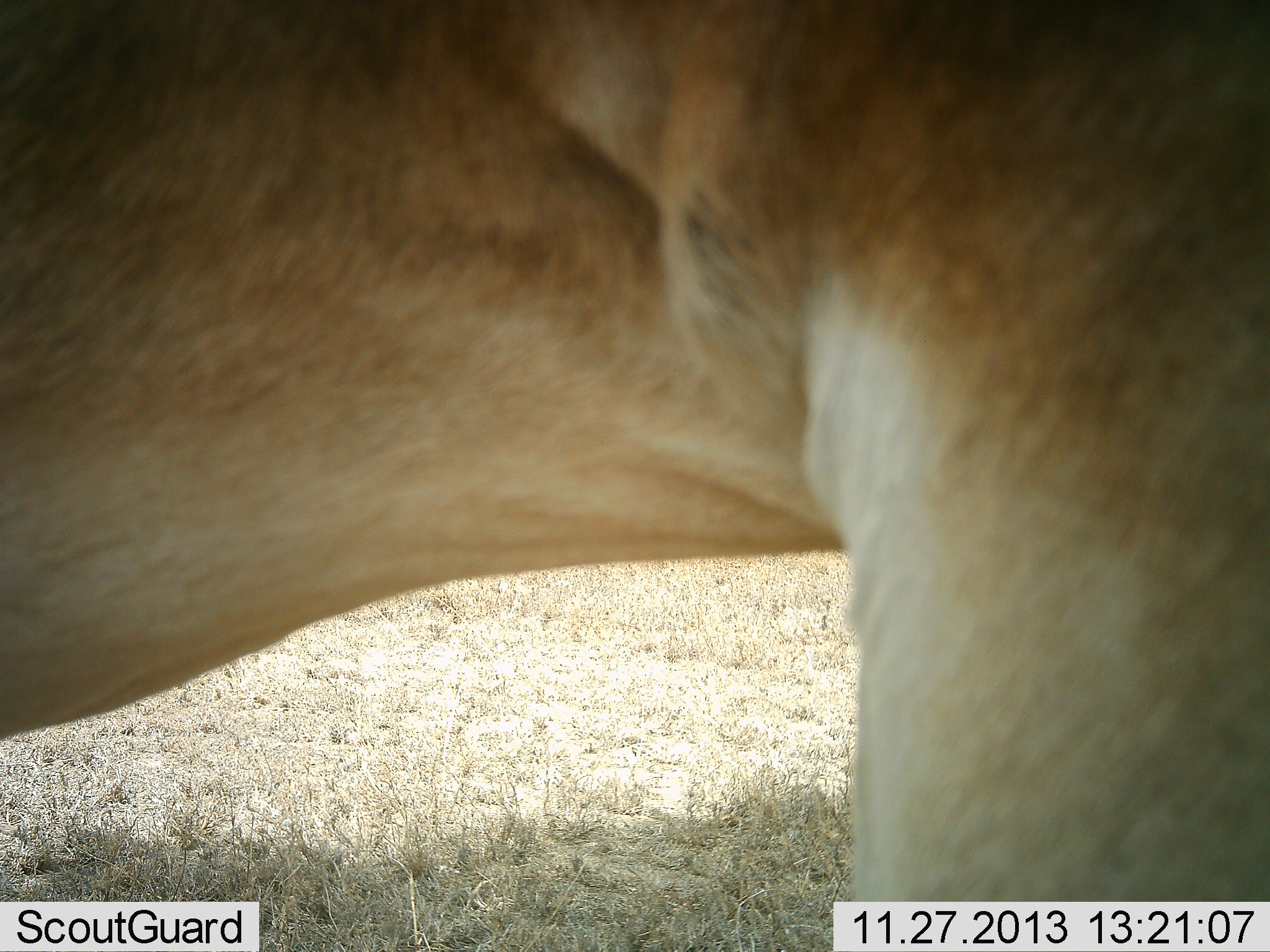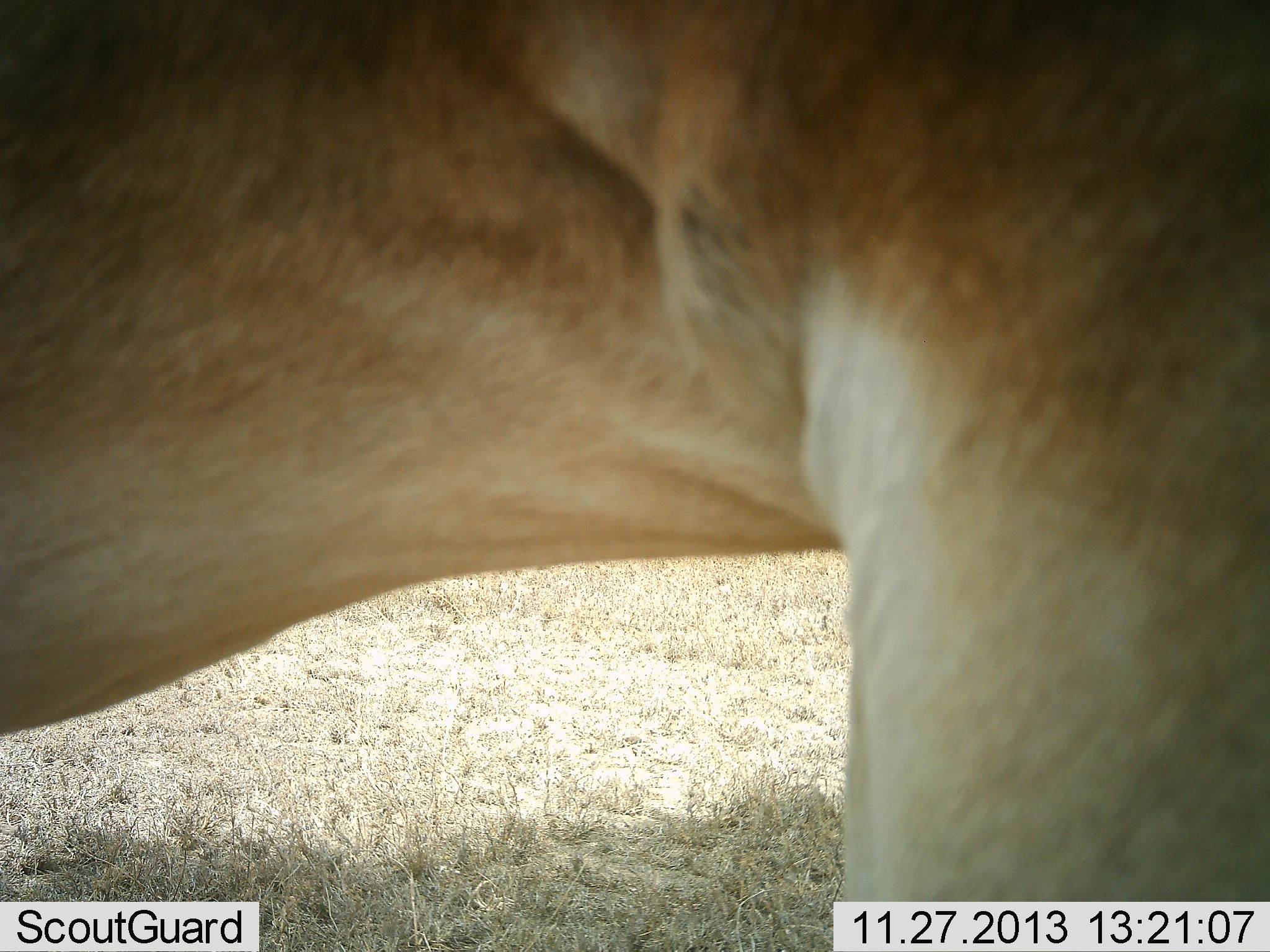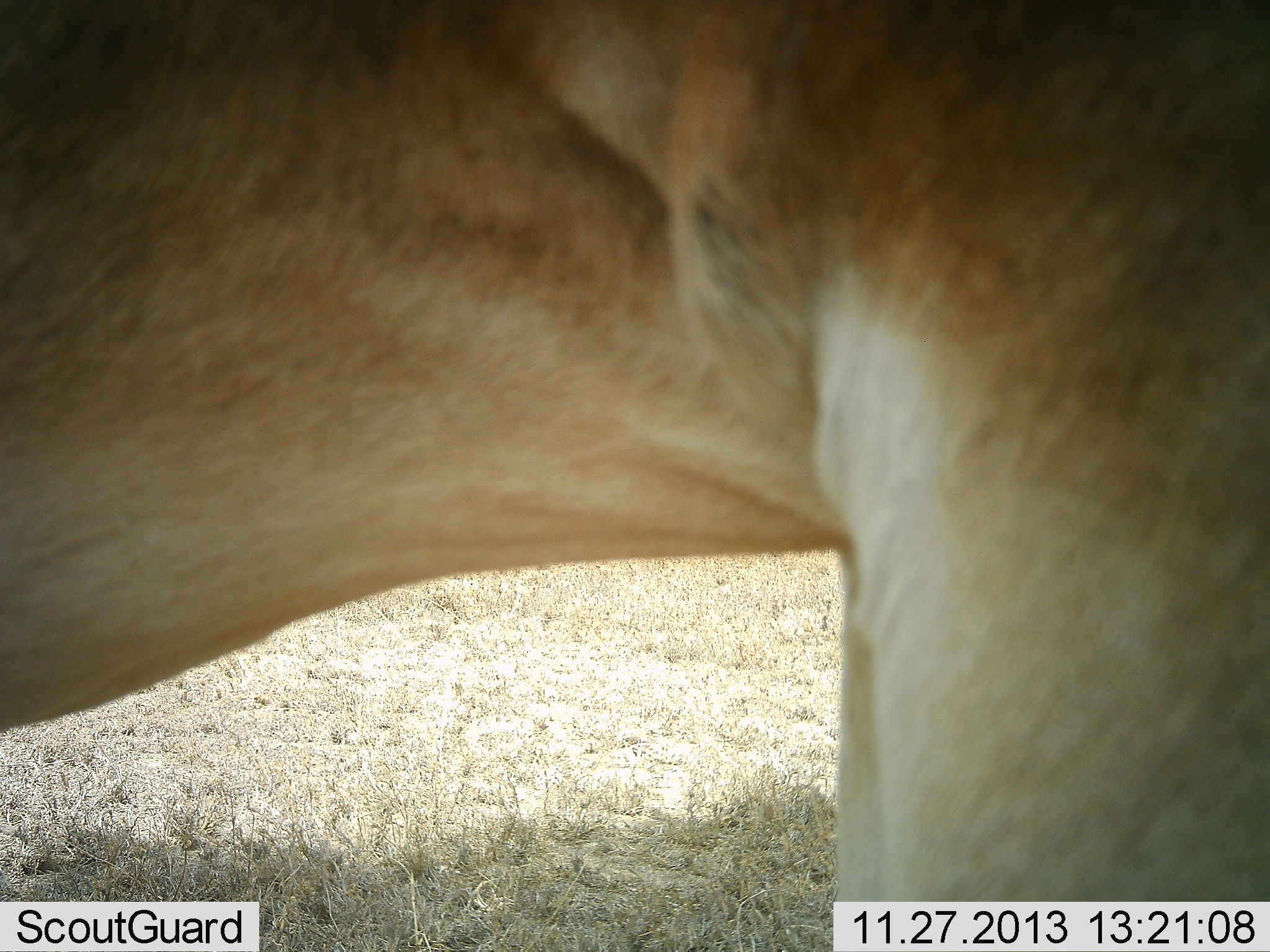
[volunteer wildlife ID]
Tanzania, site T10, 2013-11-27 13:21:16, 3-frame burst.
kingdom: Animalia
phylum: Chordata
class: Mammalia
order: Carnivora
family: Felidae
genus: Panthera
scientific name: Panthera leo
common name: lion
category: lionfemale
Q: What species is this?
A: Lionfemale (lion) (Panthera leo).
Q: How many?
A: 1.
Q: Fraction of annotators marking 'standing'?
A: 100%.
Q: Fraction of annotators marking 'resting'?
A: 0%.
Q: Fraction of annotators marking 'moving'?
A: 0%.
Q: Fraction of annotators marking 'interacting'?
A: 0%.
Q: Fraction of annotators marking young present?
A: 0%.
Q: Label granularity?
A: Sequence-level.